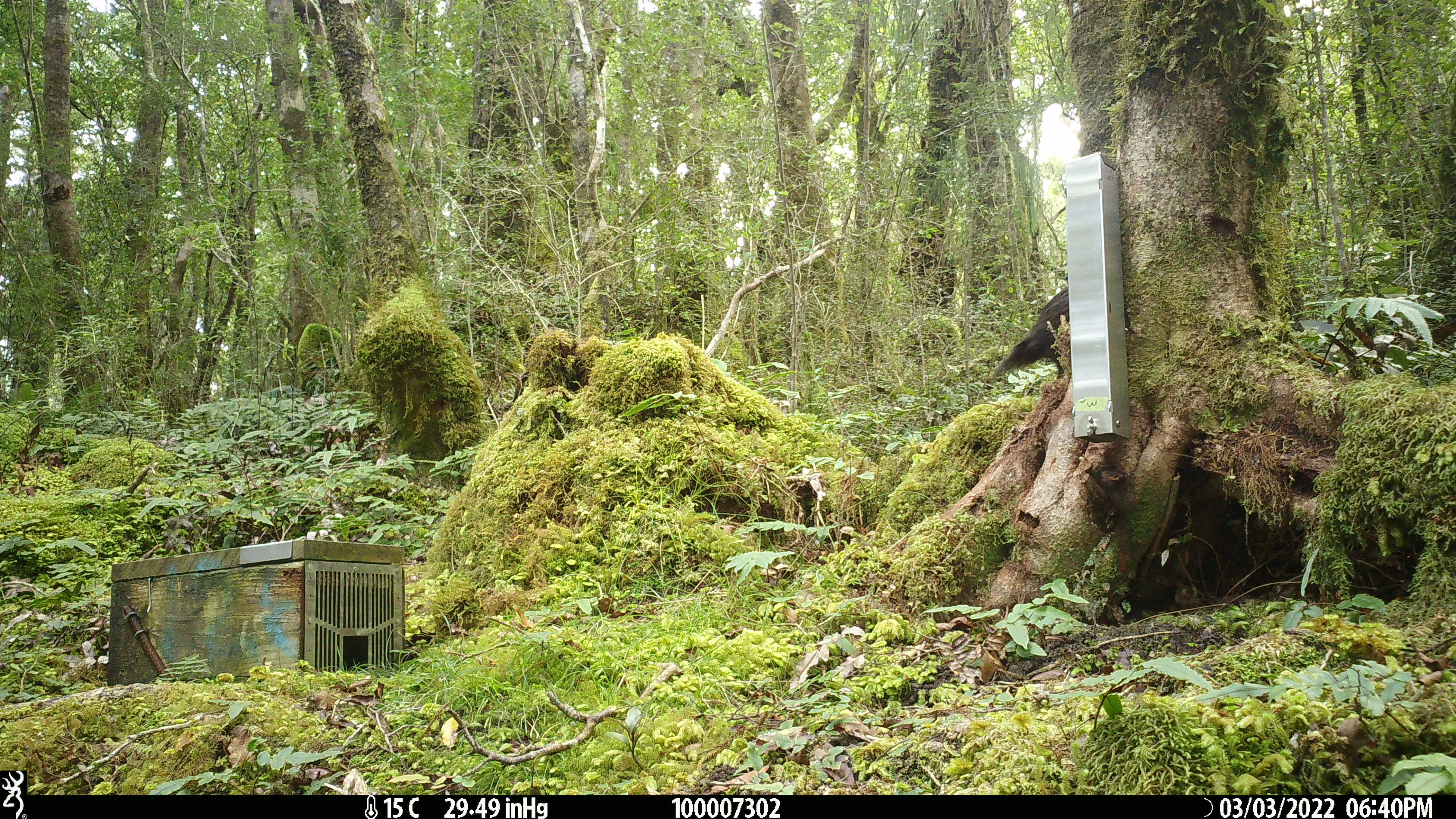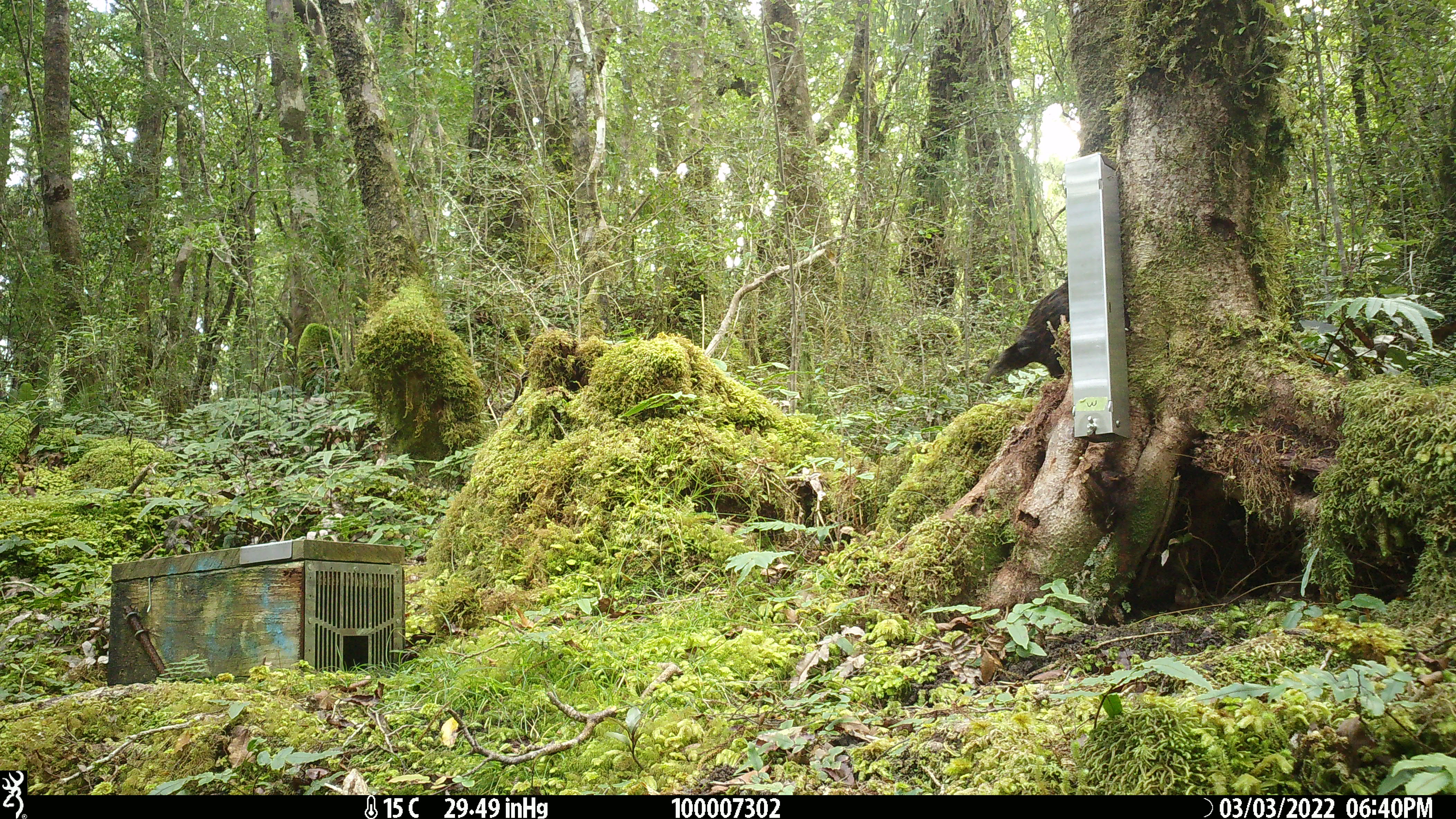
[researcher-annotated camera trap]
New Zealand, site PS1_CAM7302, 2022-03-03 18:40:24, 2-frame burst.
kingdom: Animalia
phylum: Chordata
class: Aves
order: Gruiformes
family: Rallidae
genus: Gallirallus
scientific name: Gallirallus australis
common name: weka